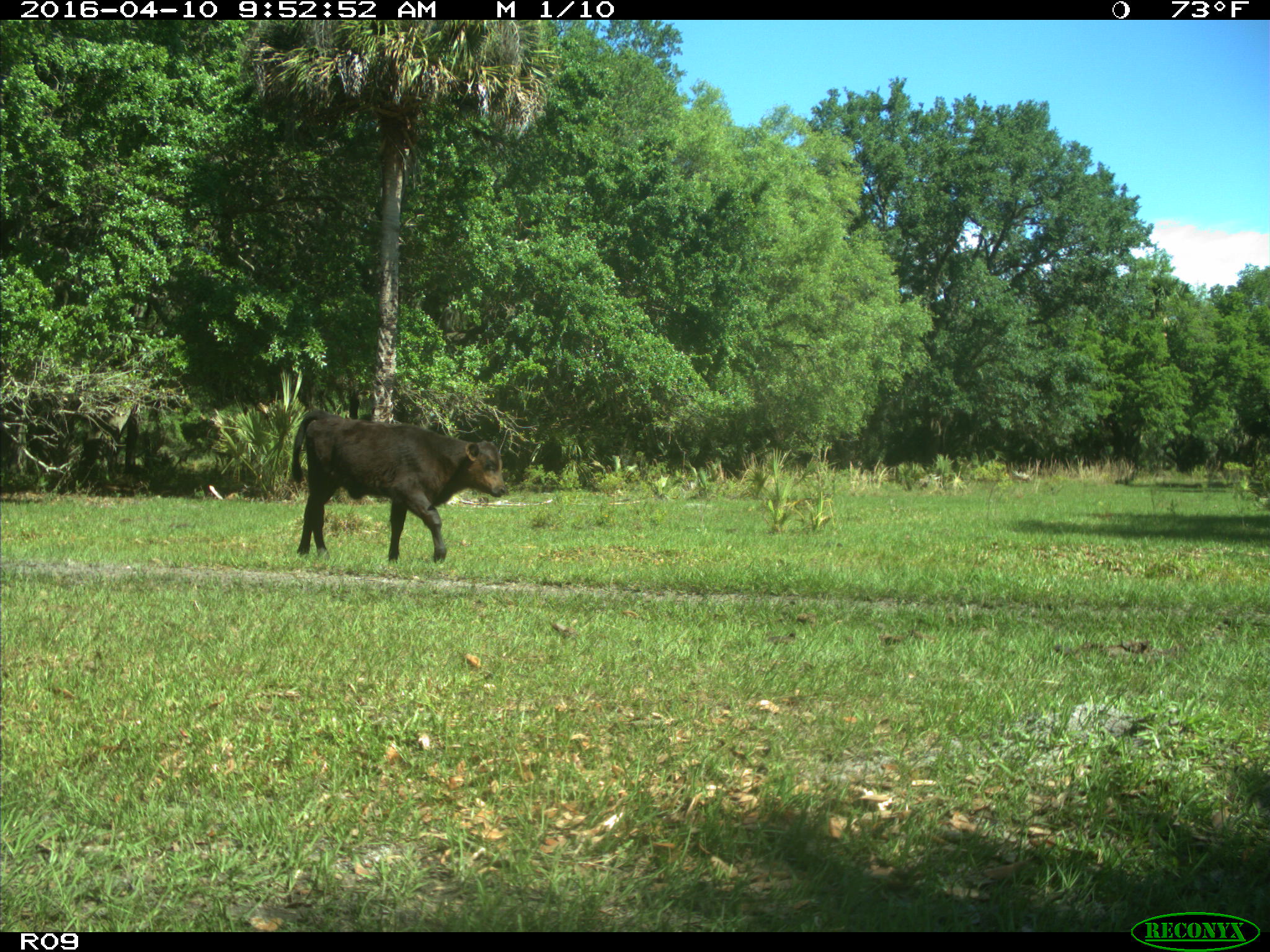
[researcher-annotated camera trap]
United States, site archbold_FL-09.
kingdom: Animalia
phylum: Chordata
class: Mammalia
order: Artiodactyla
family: Bovidae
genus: Bos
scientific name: Bos taurus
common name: domestic cow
Bos taurus (domestic cow).